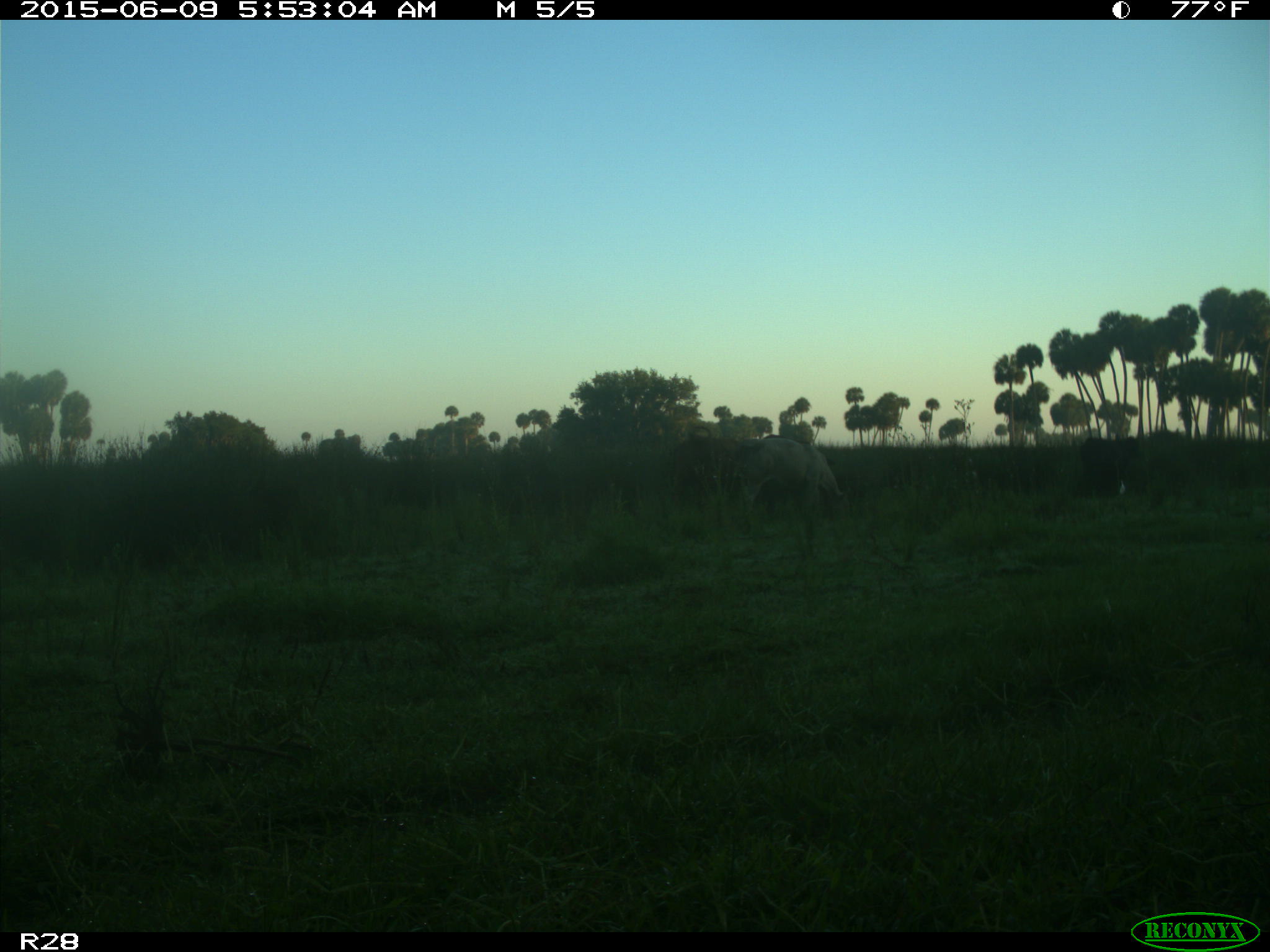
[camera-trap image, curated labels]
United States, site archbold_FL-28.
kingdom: Animalia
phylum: Chordata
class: Mammalia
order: Artiodactyla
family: Bovidae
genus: Bos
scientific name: Bos taurus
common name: domestic cow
Bos taurus (domestic cow).